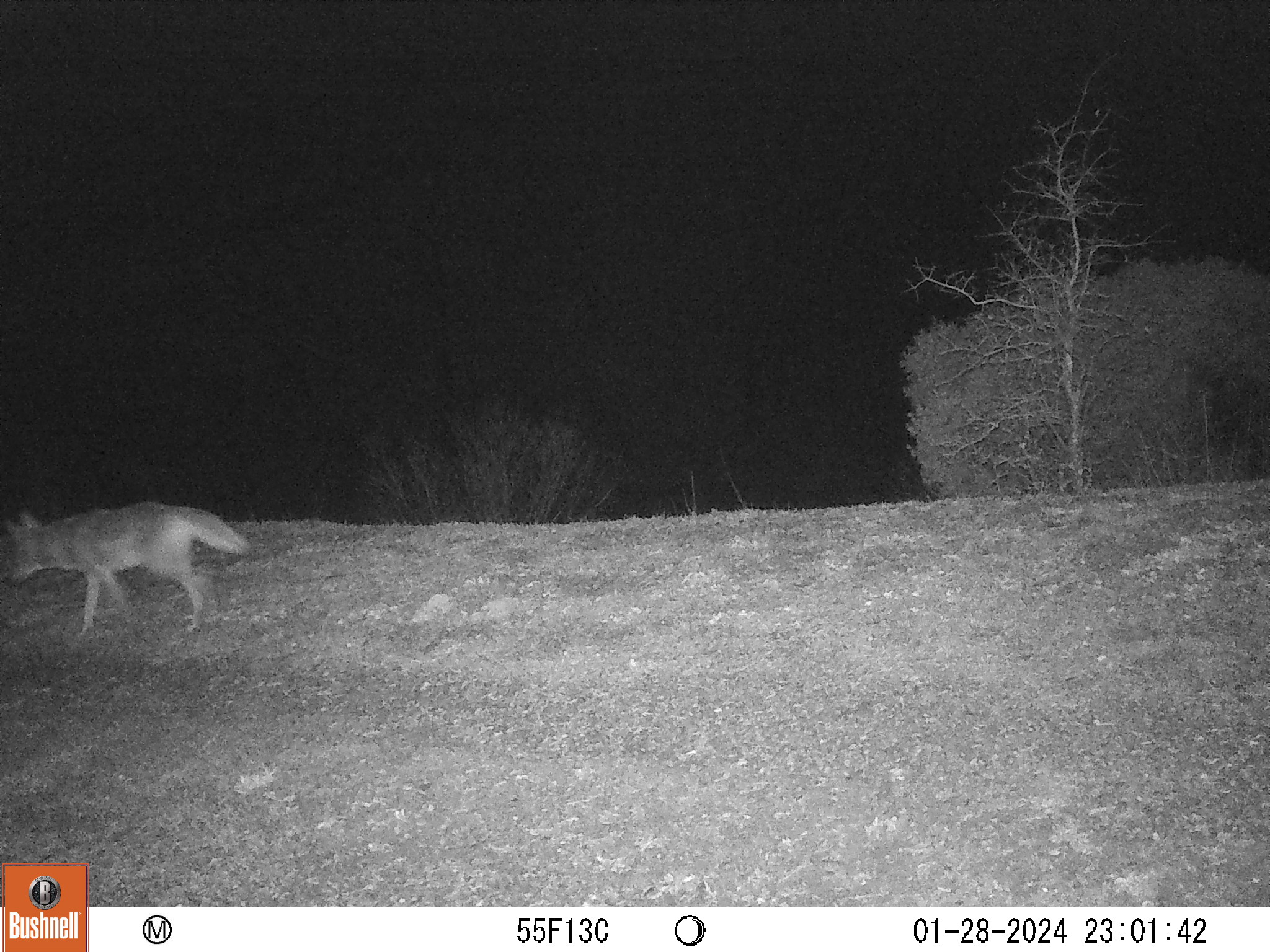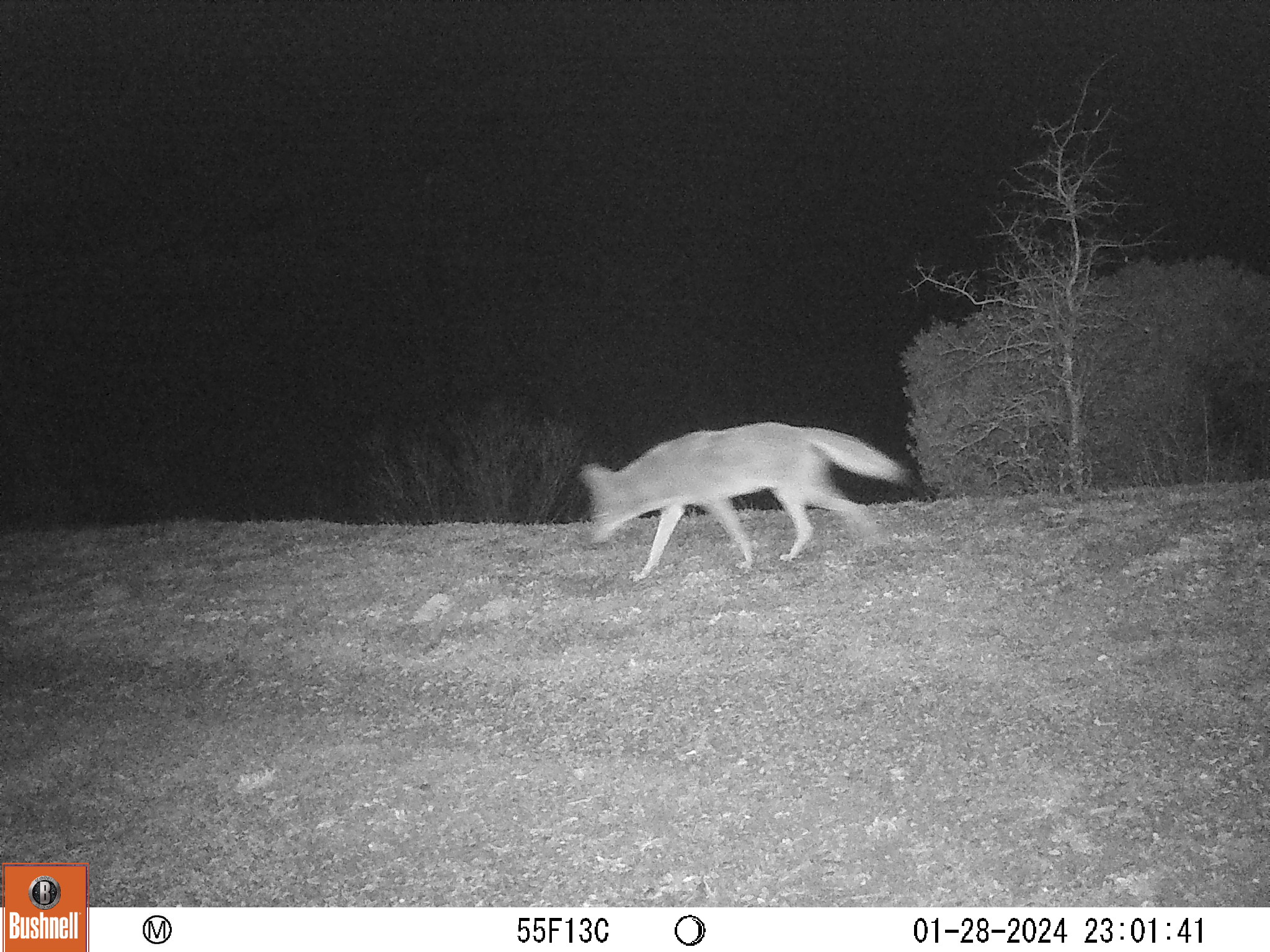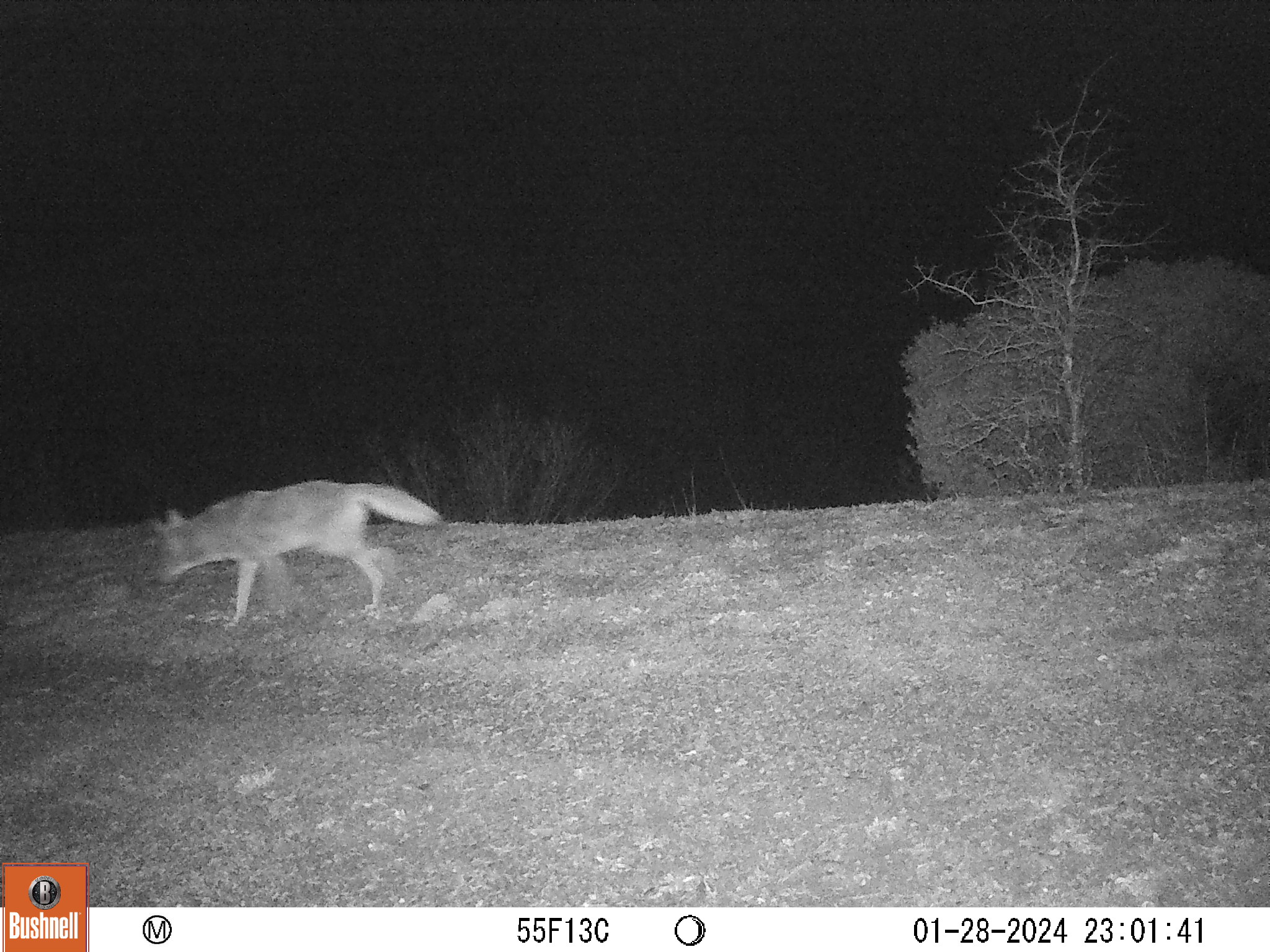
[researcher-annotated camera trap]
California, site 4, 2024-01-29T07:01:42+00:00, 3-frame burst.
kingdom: Animalia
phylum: Chordata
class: Mammalia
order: Carnivora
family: Canidae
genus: Canis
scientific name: Canis latrans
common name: coyote